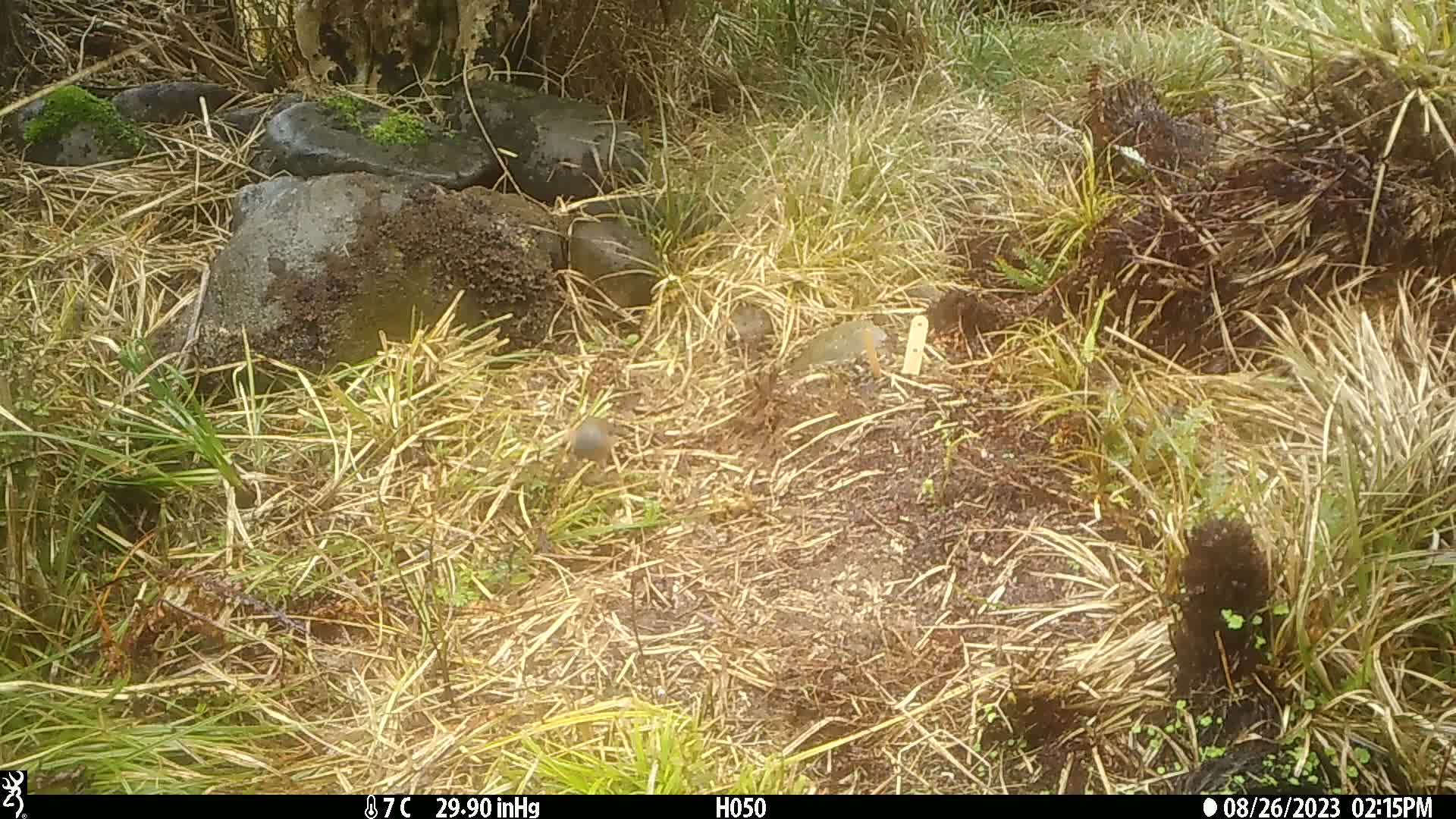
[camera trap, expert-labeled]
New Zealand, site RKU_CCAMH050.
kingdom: Animalia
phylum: Chordata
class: Aves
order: Passeriformes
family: Fringillidae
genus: Fringilla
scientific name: Fringilla coelebs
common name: common chaffinch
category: chaffinch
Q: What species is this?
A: Chaffinch (common chaffinch) (Fringilla coelebs).